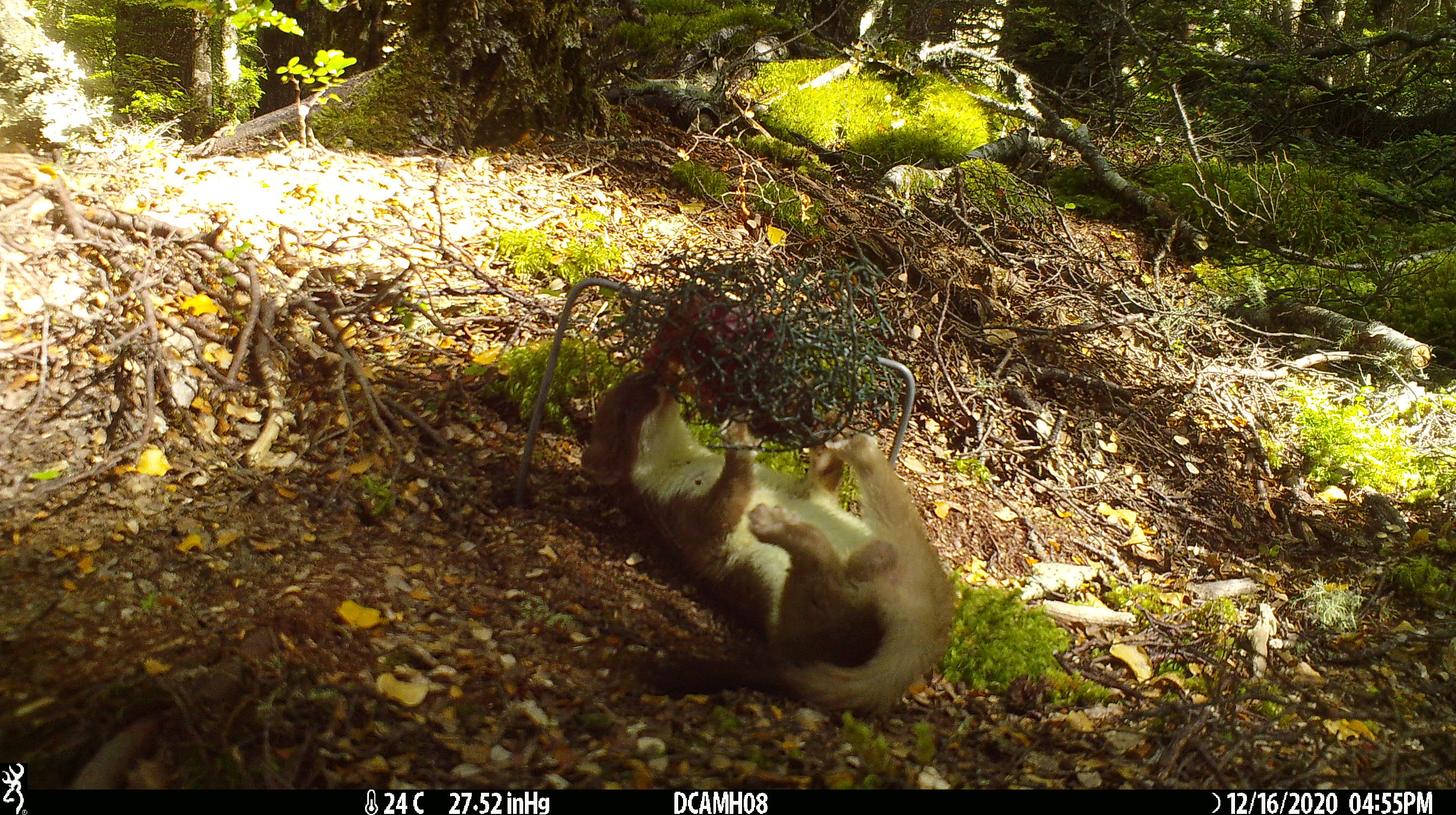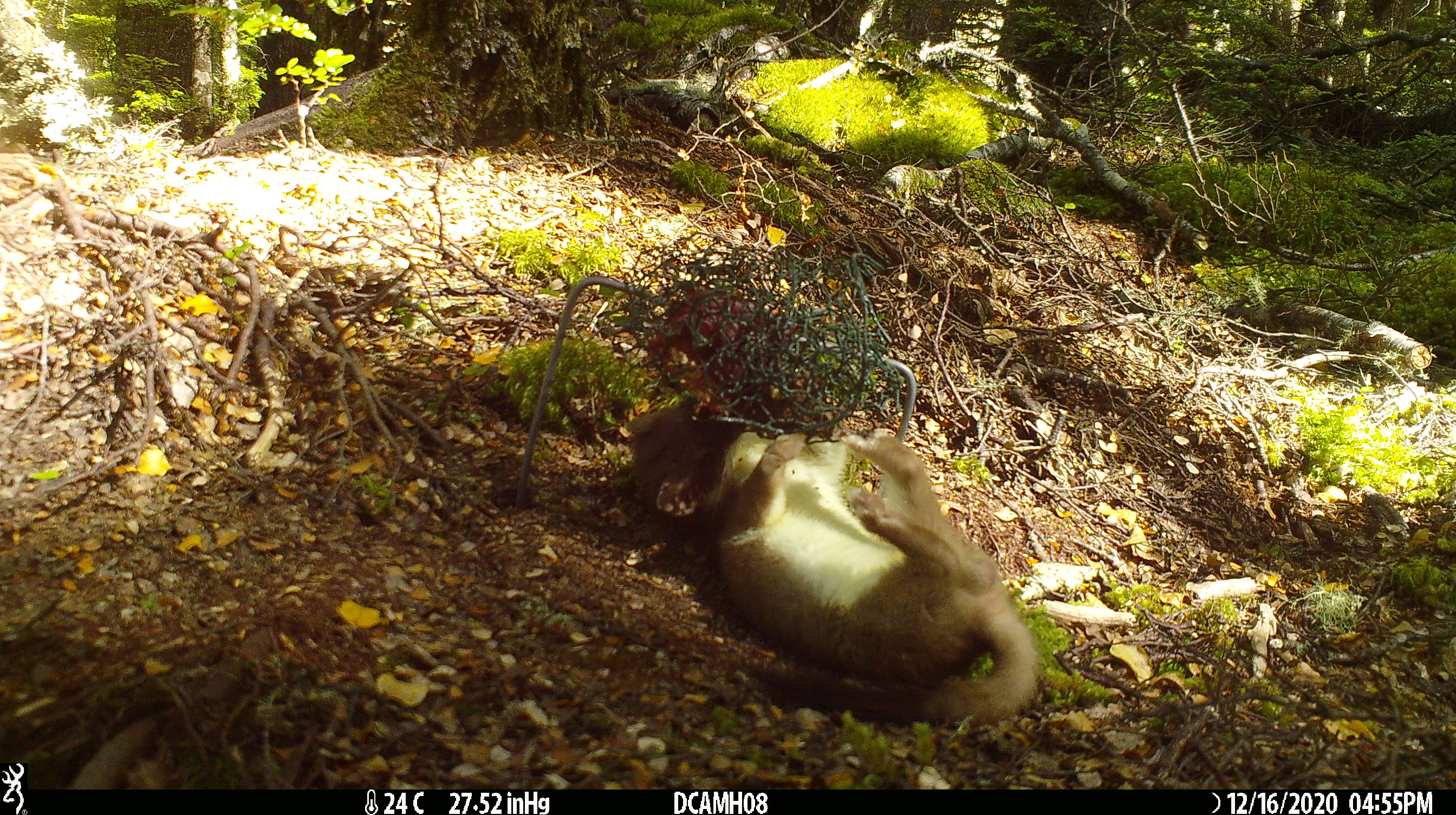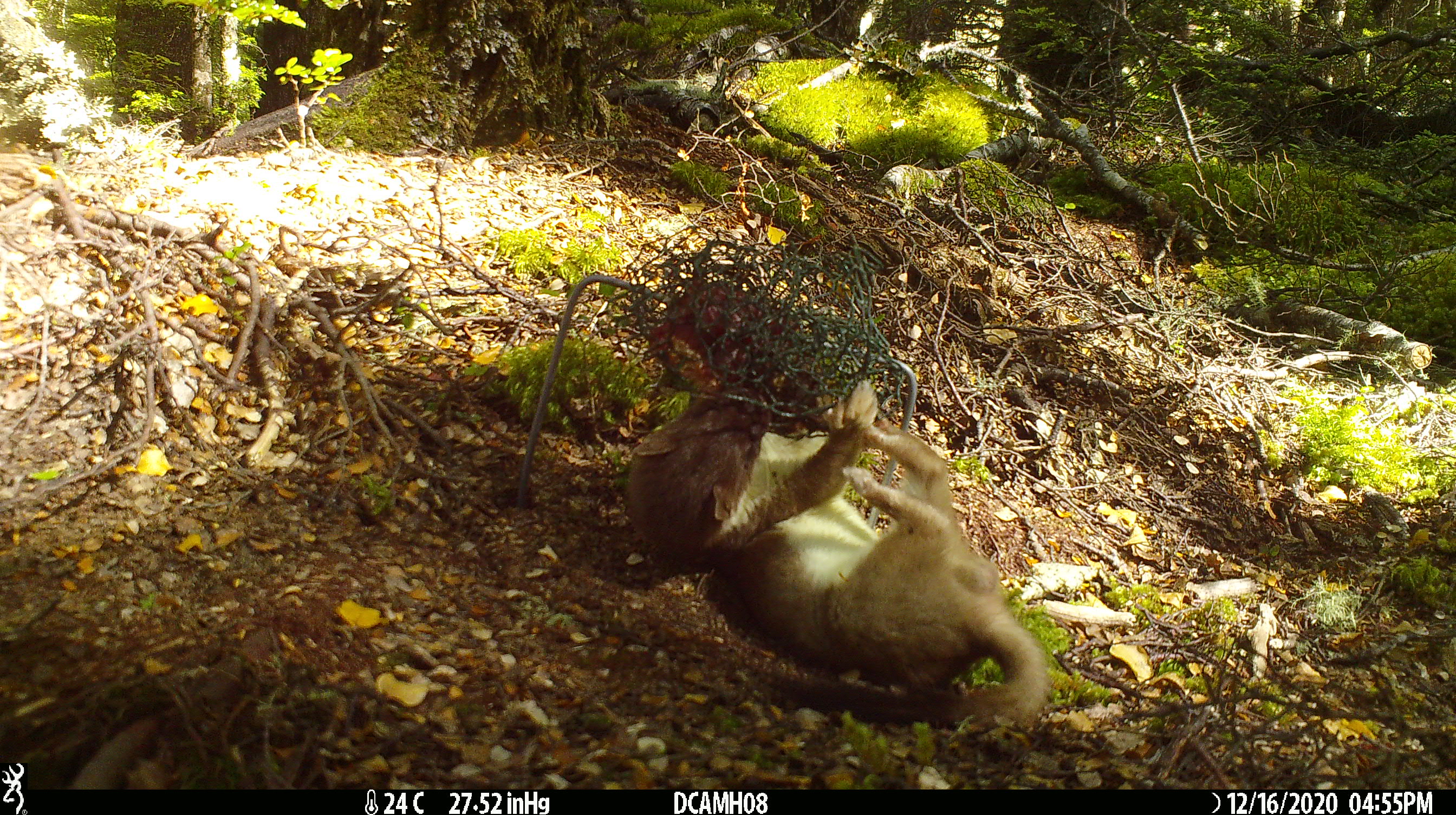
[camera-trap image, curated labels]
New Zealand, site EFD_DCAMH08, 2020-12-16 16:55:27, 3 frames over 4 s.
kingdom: Animalia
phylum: Chordata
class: Mammalia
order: Carnivora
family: Mustelidae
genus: Mustela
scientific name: Mustela erminea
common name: stoat